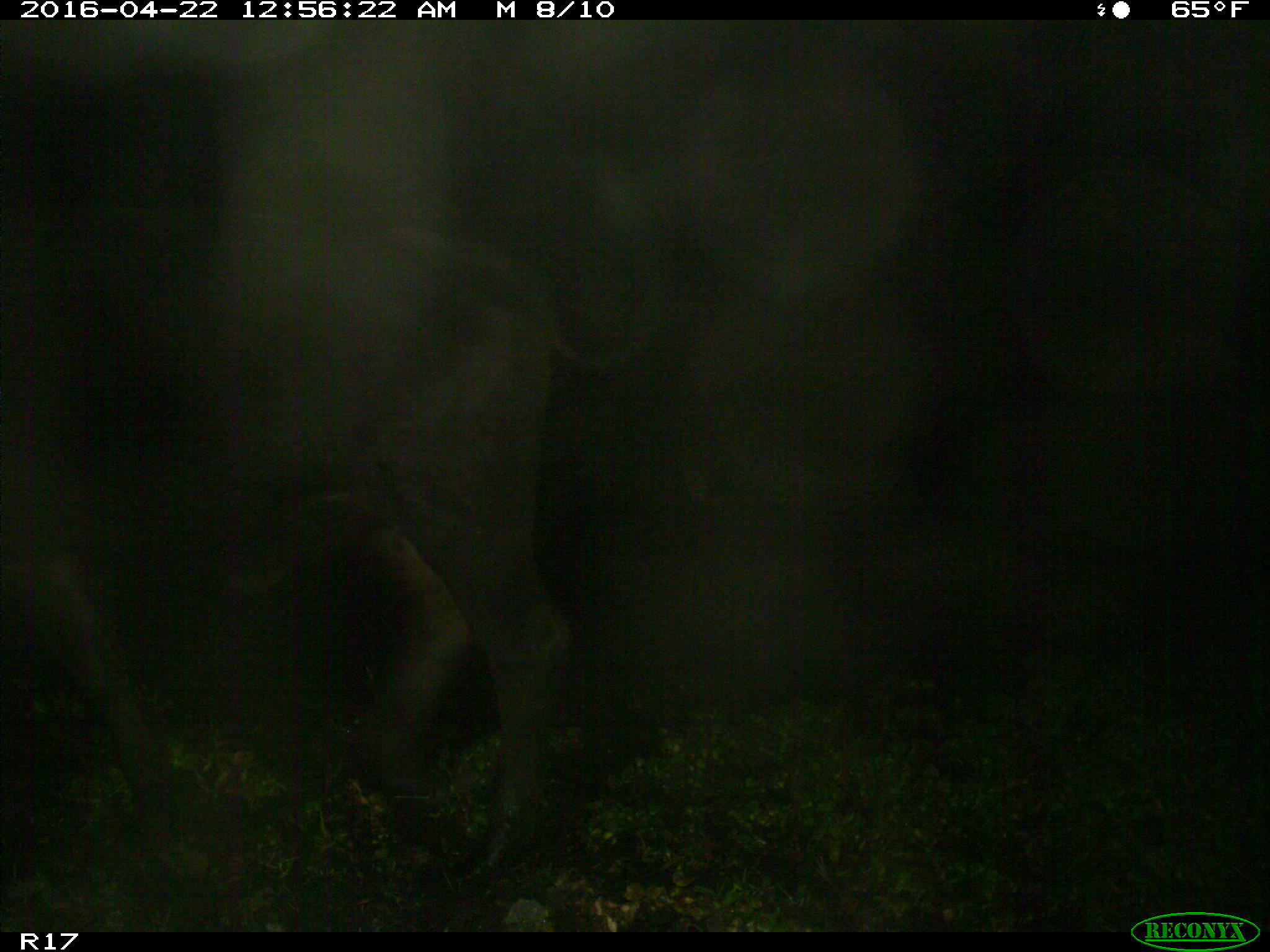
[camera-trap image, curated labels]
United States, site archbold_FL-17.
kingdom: Animalia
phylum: Chordata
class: Mammalia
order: Artiodactyla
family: Bovidae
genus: Bos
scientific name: Bos taurus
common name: domestic cow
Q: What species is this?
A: Bos taurus (domestic cow).